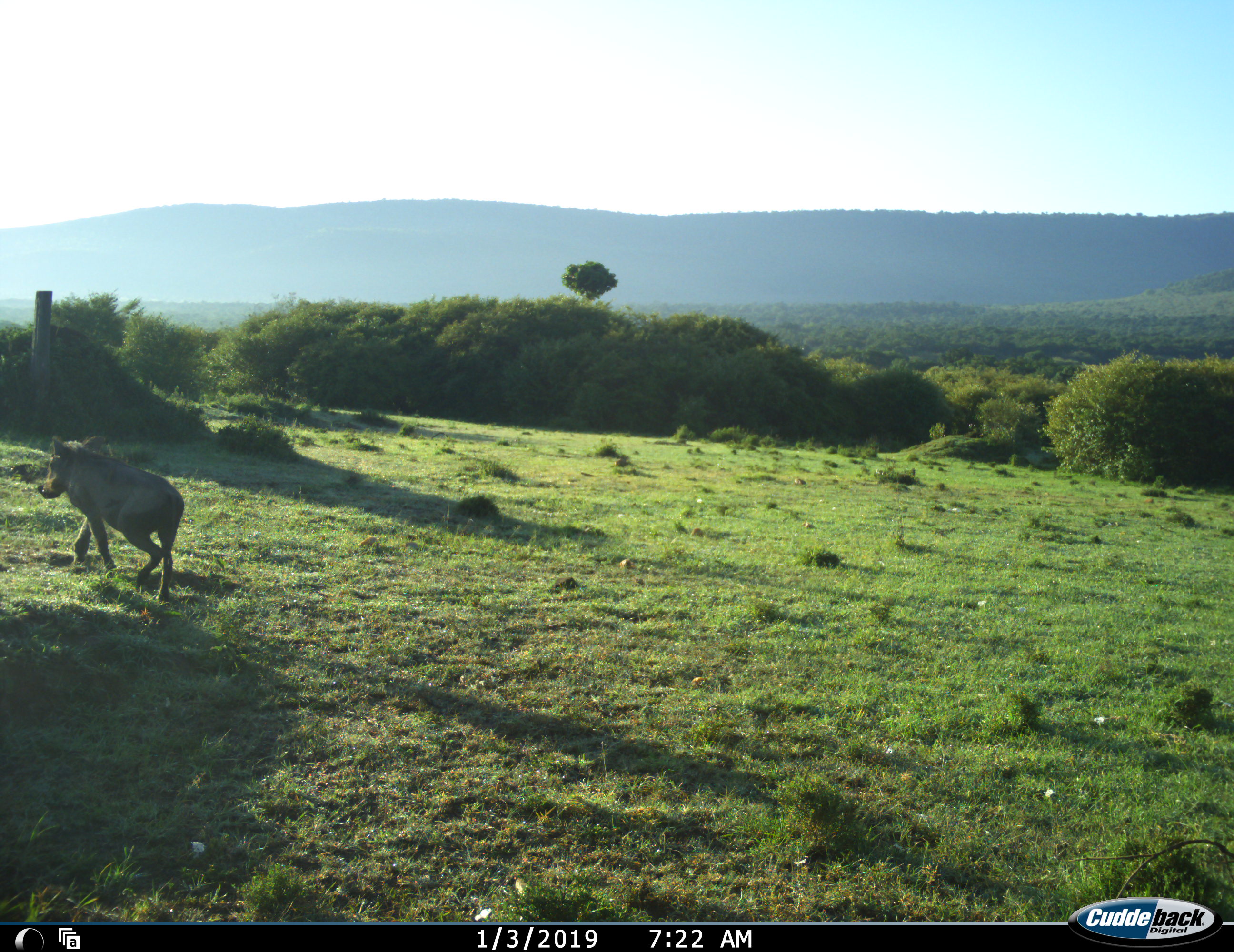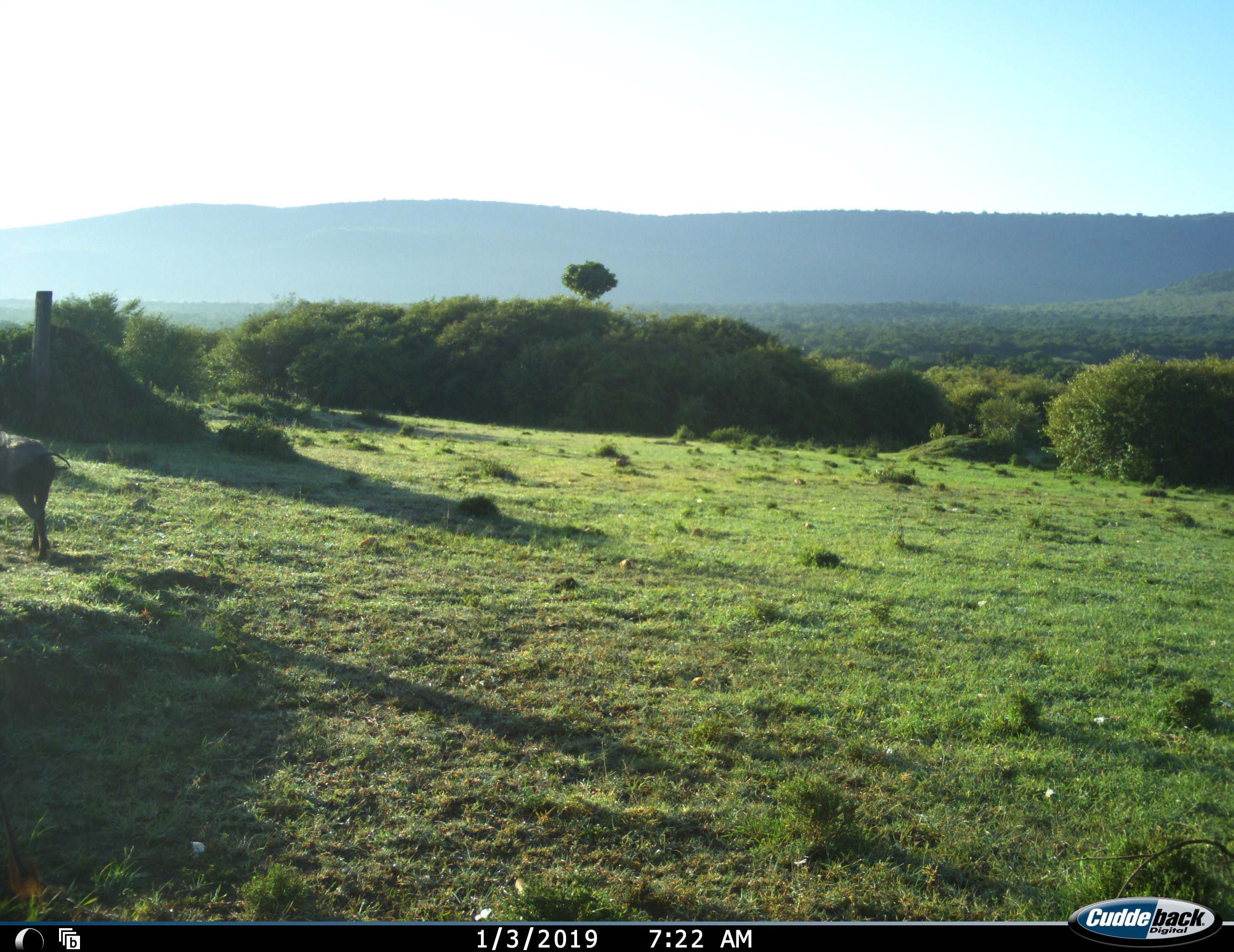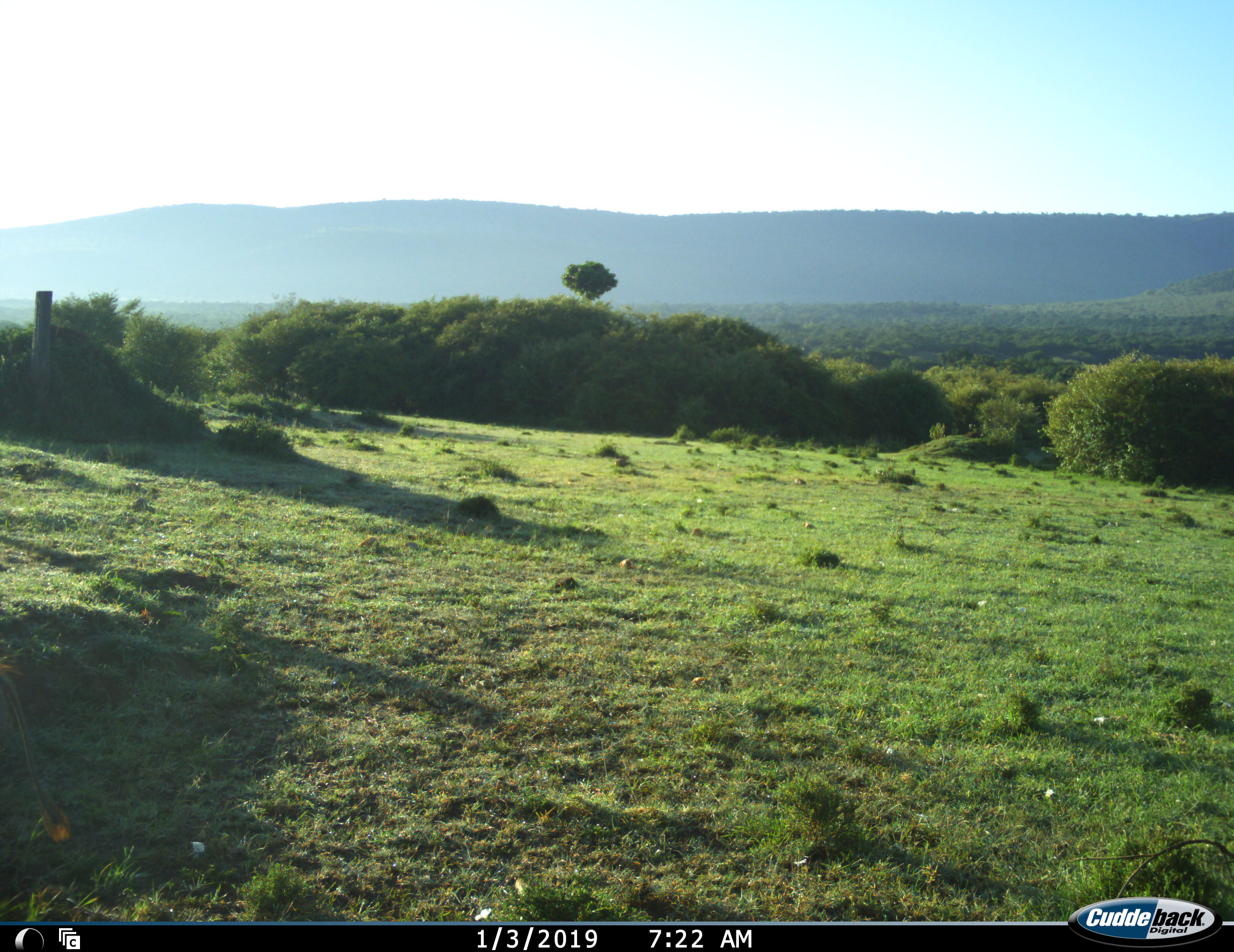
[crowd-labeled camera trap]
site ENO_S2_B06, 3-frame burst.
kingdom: Animalia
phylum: Chordata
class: Mammalia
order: Artiodactyla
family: Suidae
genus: Phacochoerus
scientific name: Phacochoerus africanus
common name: warthog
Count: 1.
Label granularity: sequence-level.